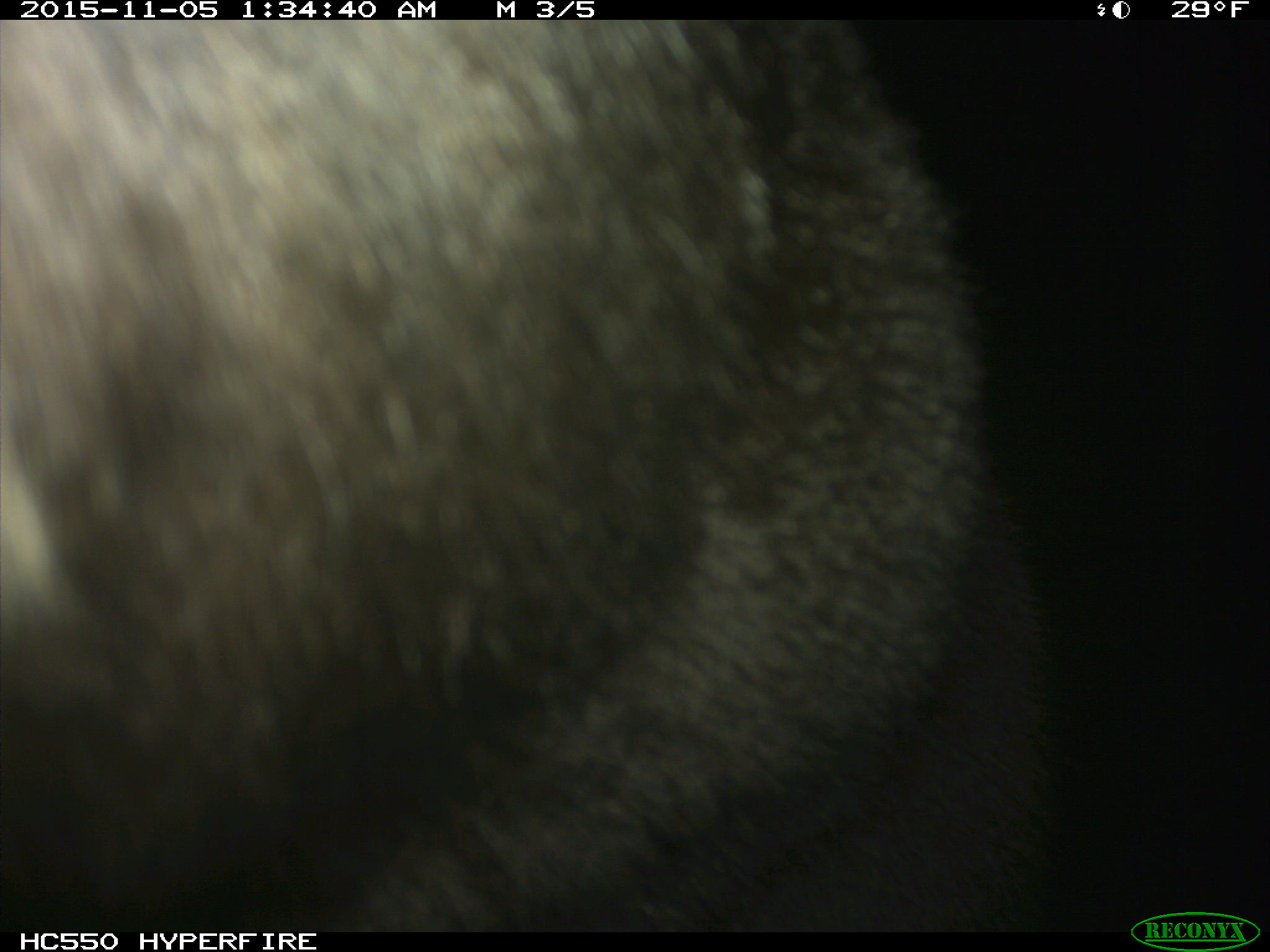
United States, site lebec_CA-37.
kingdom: Animalia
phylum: Chordata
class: Mammalia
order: Carnivora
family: Ursidae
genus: Ursus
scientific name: Ursus americanus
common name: american black bear